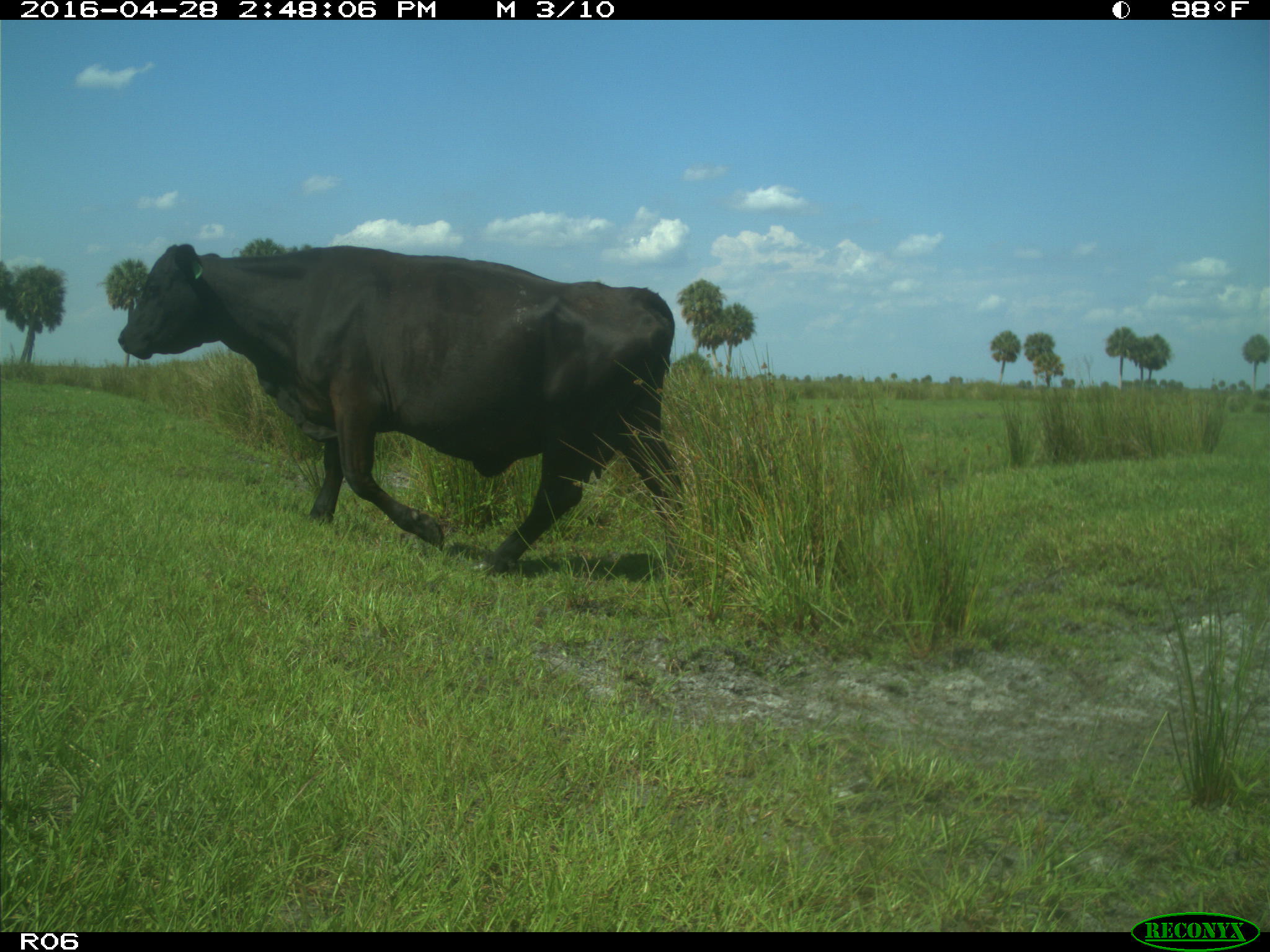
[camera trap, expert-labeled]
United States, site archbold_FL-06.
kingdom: Animalia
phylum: Chordata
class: Mammalia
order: Artiodactyla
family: Bovidae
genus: Bos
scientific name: Bos taurus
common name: domestic cow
Bos taurus (domestic cow).